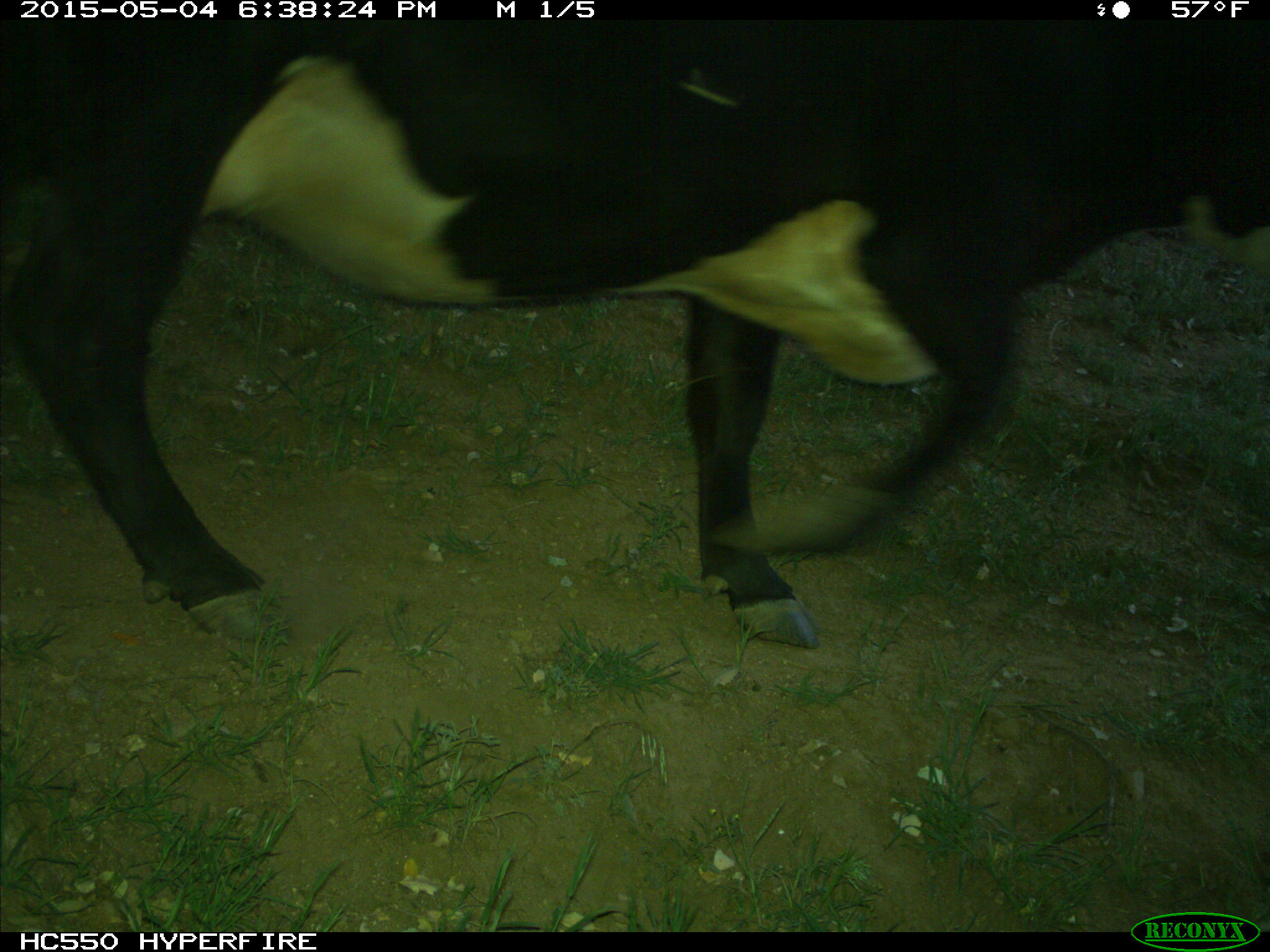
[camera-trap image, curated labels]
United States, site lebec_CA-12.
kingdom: Animalia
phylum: Chordata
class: Mammalia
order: Artiodactyla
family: Bovidae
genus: Bos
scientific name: Bos taurus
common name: domestic cow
Bos taurus (domestic cow).